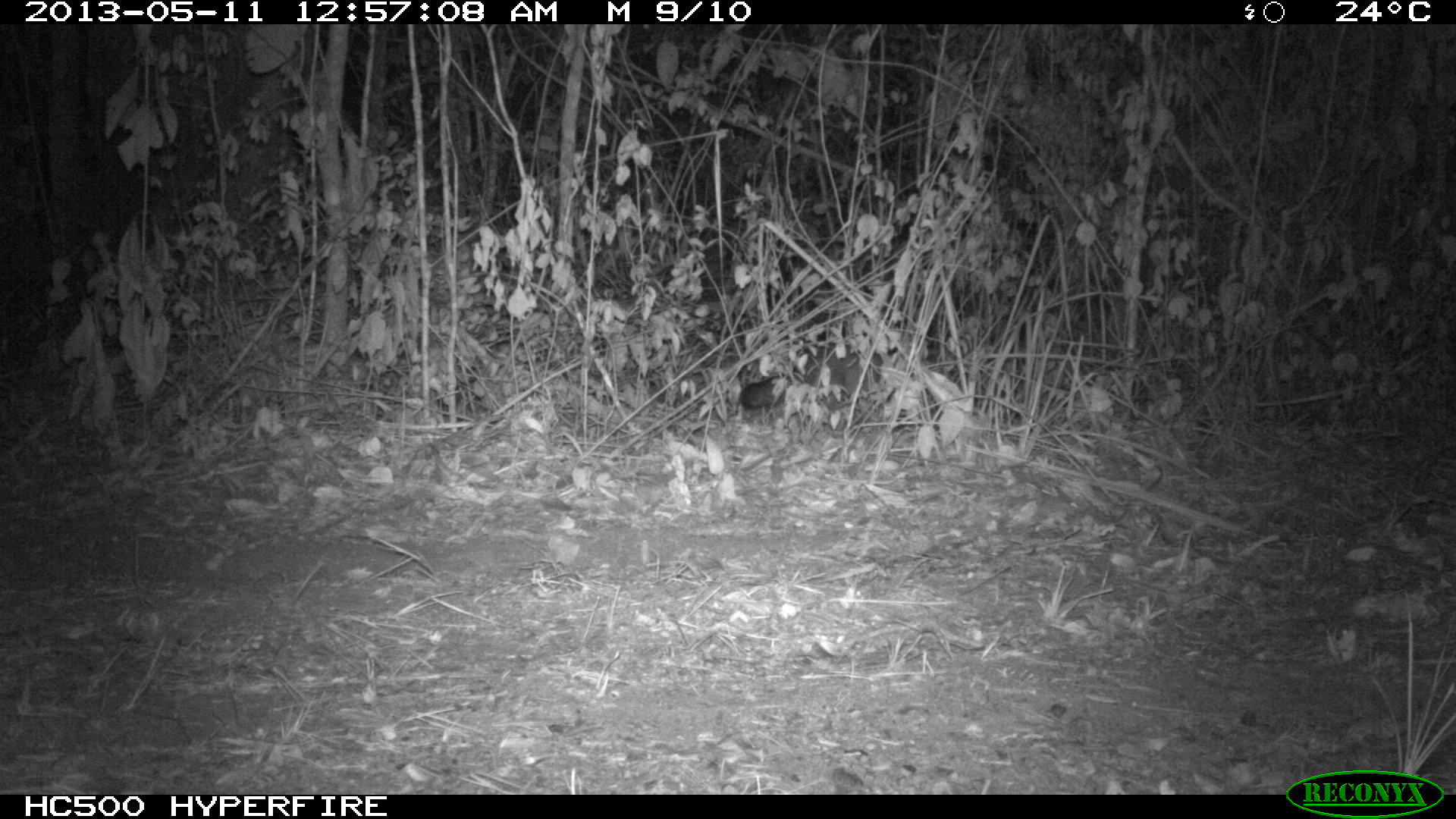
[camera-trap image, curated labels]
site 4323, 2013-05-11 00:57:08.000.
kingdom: Animalia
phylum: Chordata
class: Mammalia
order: Carnivora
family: Canidae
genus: Urocyon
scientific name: Urocyon cinereoargenteus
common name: gray fox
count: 1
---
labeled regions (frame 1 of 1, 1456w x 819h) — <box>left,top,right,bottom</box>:
urocyon cinereoargenteus: <box>739,341,899,425</box>